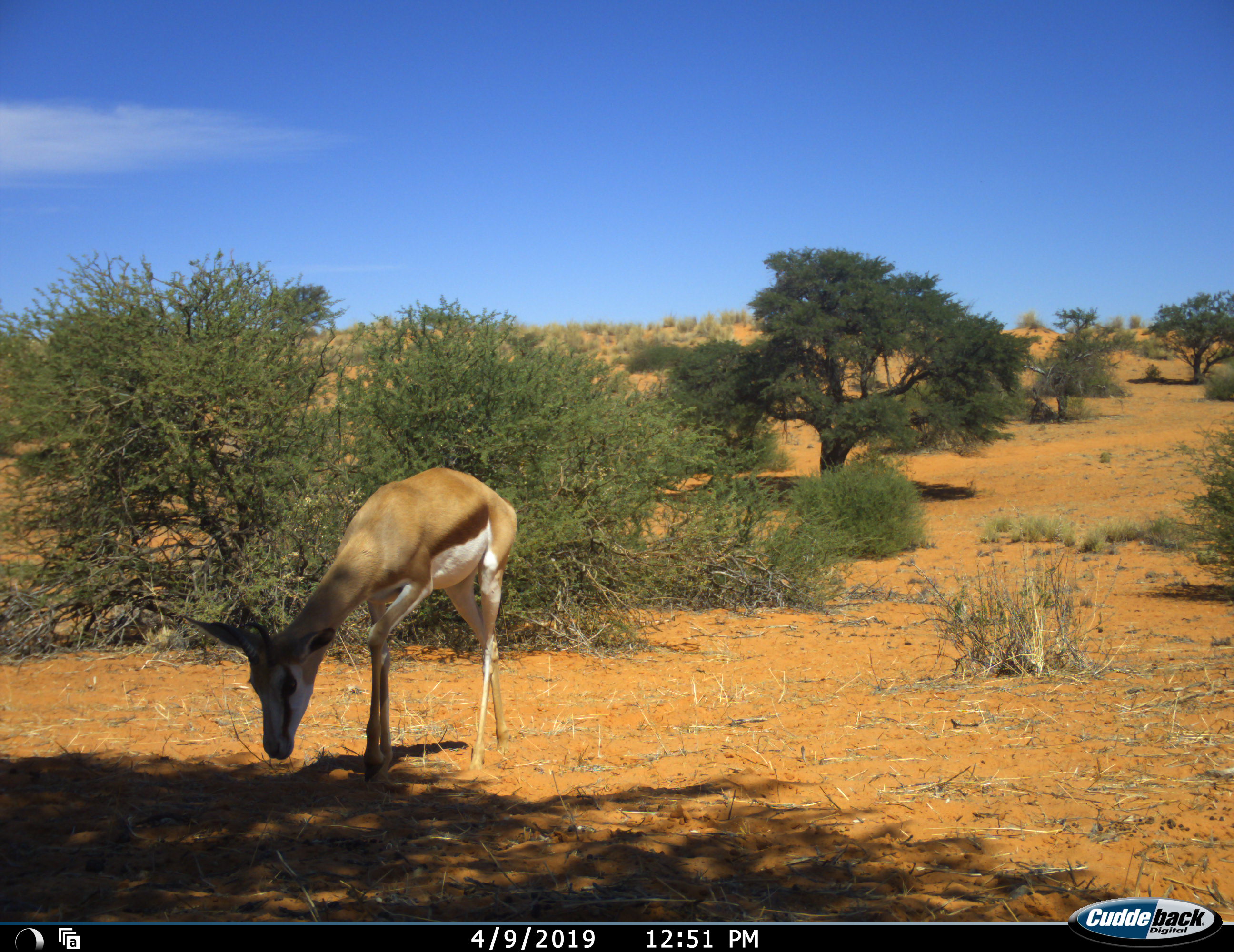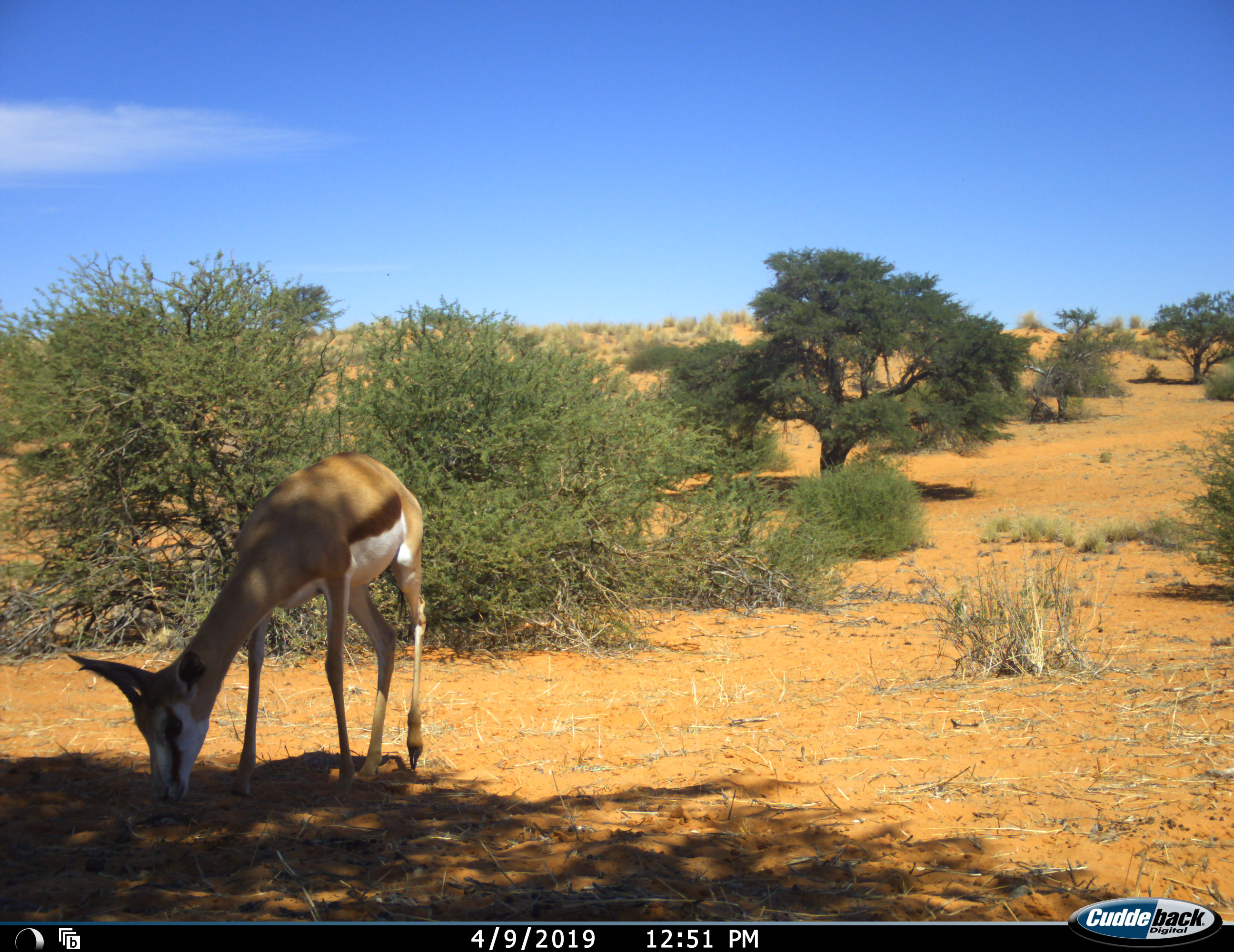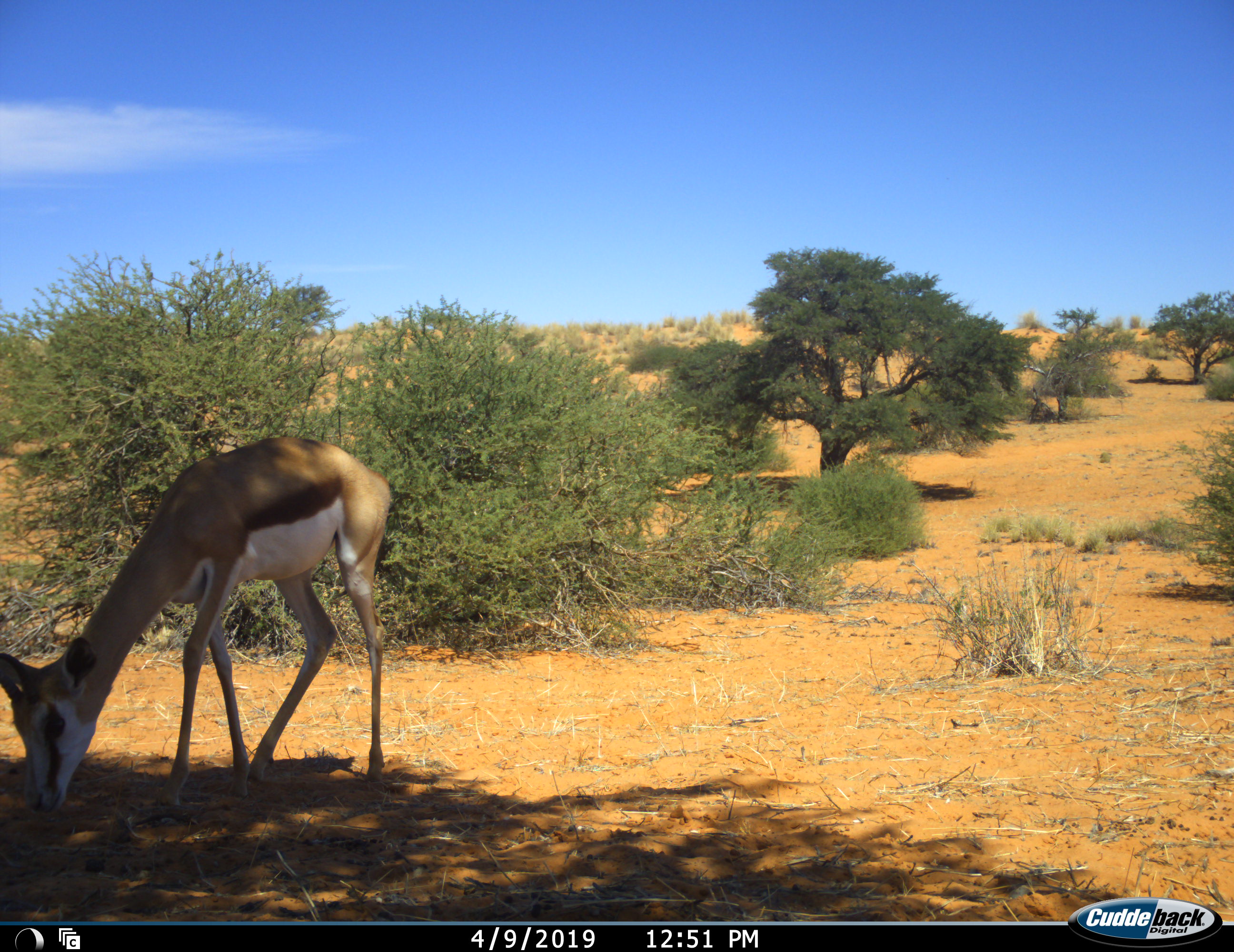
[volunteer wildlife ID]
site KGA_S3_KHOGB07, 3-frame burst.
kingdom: Animalia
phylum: Chordata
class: Mammalia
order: Artiodactyla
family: Bovidae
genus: Antidorcas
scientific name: Antidorcas marsupialis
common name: springbok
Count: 1.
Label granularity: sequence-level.